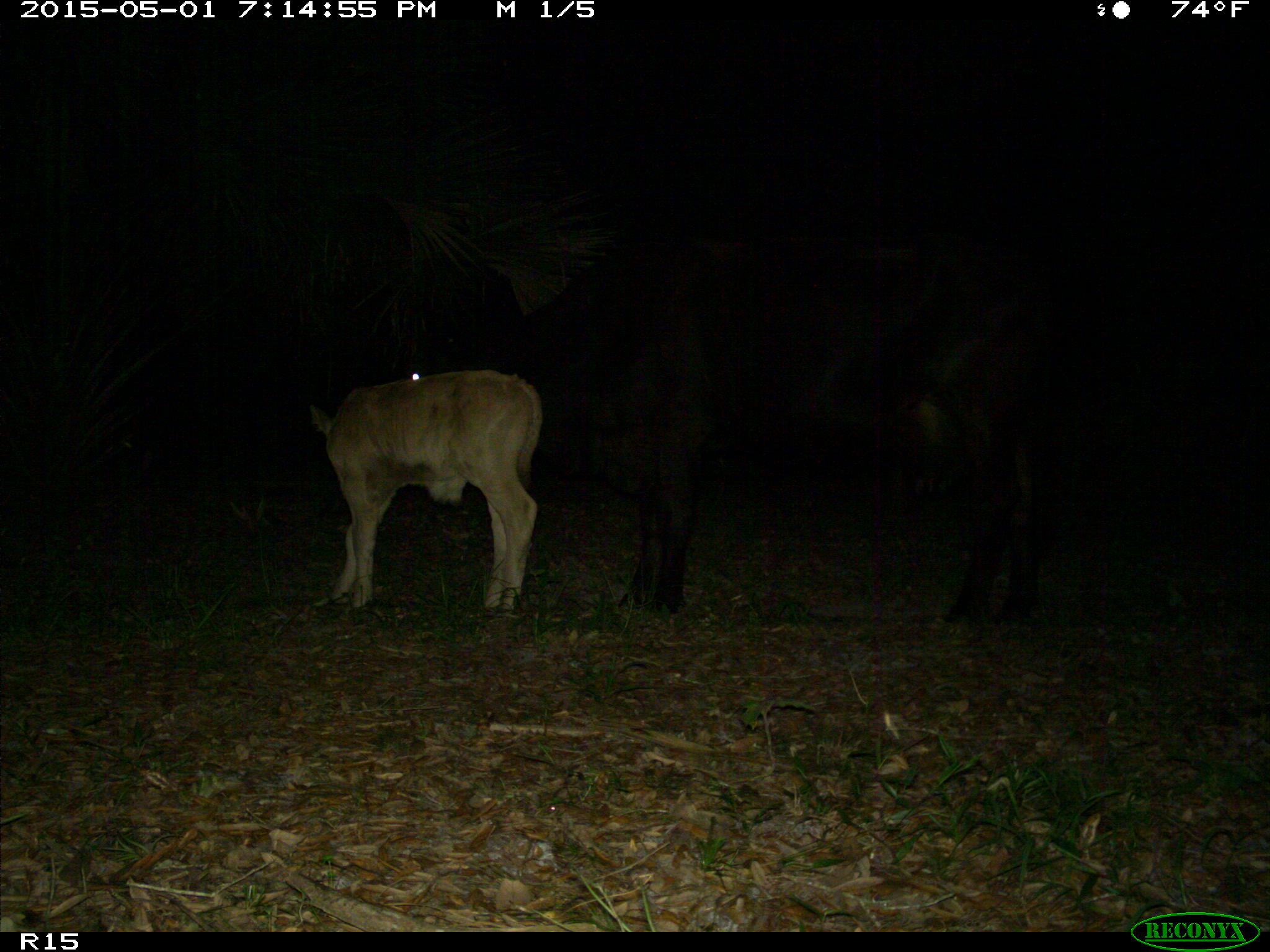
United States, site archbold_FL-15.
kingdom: Animalia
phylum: Chordata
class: Mammalia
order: Artiodactyla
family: Bovidae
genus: Bos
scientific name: Bos taurus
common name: domestic cow